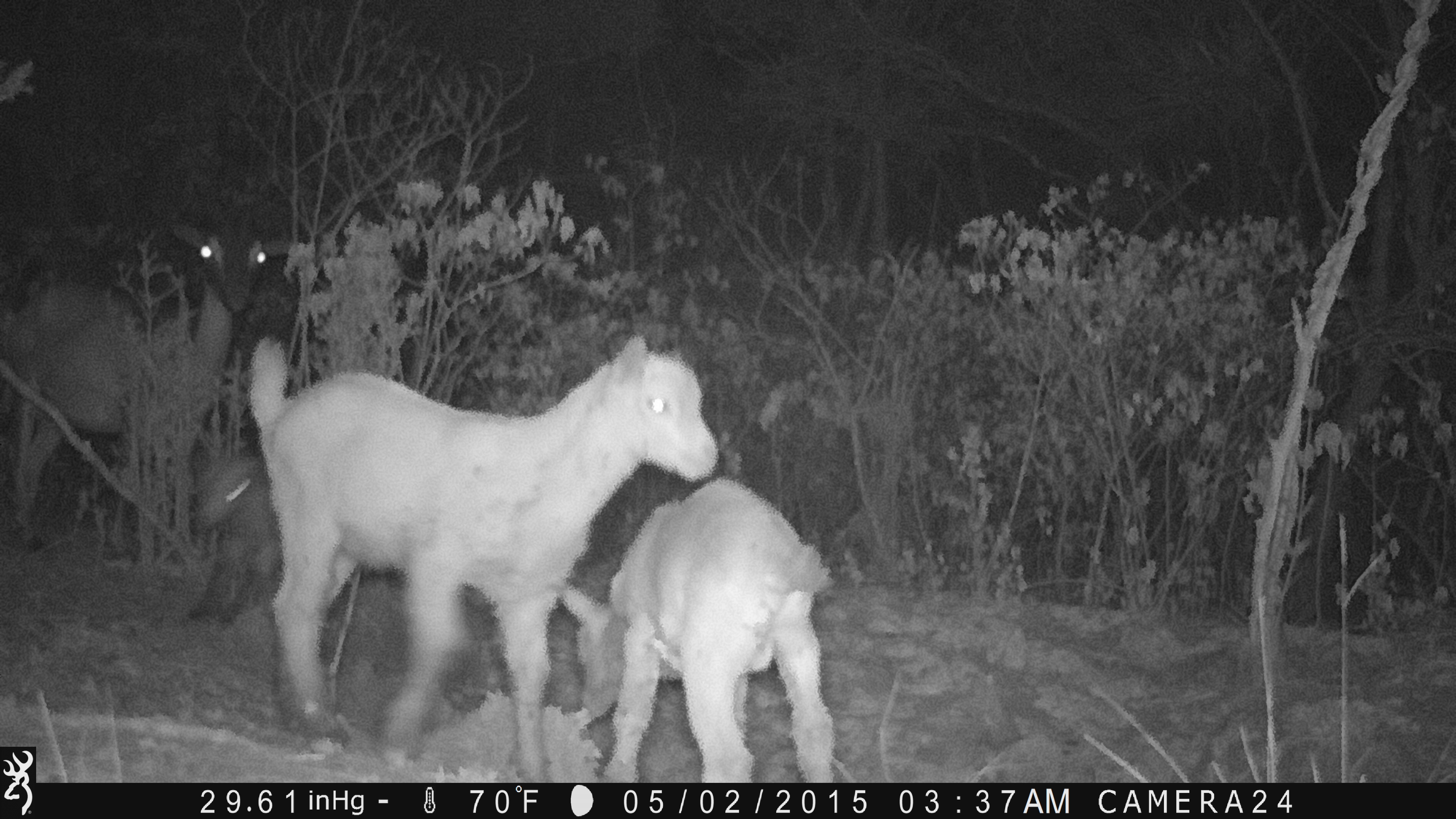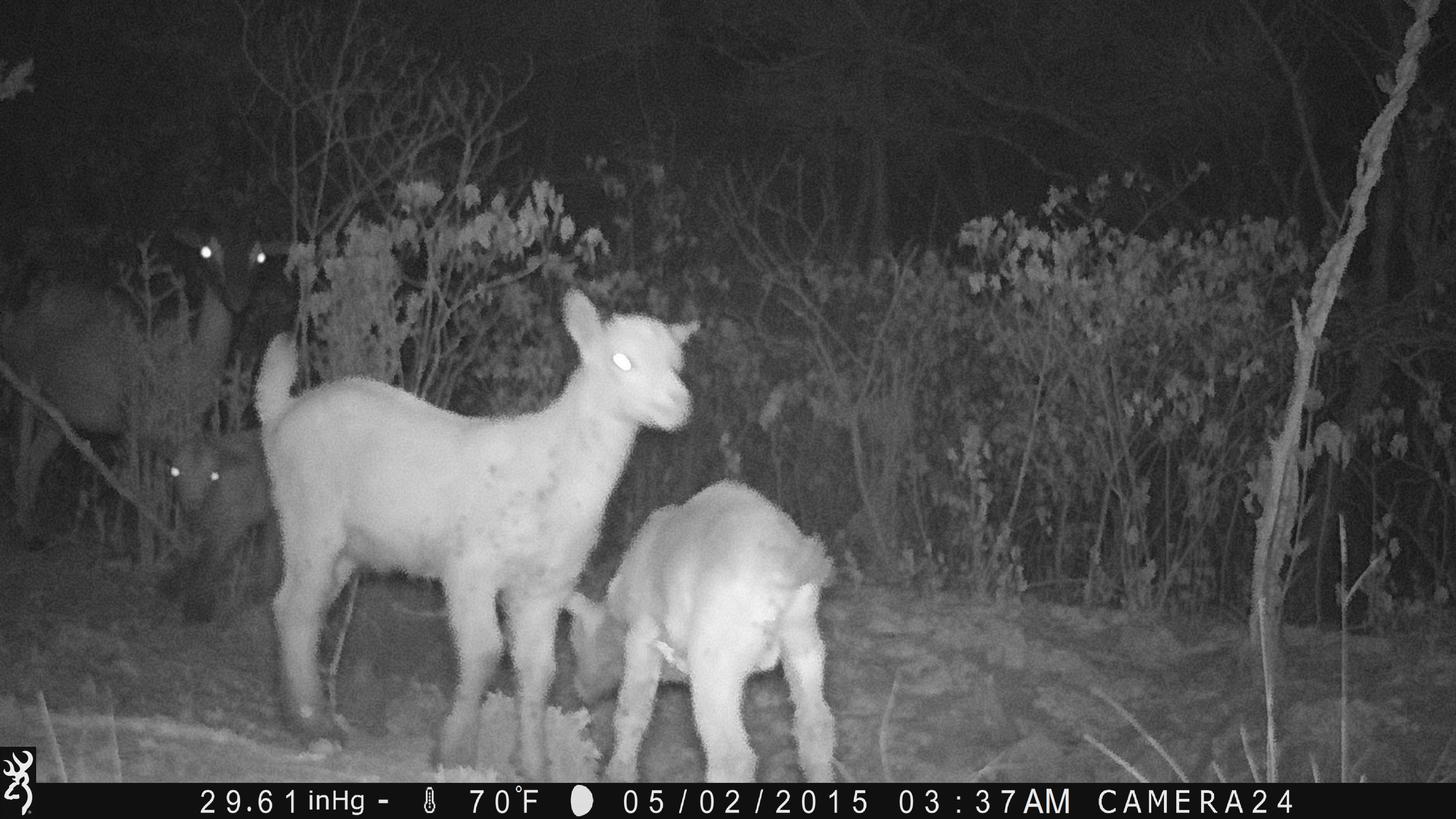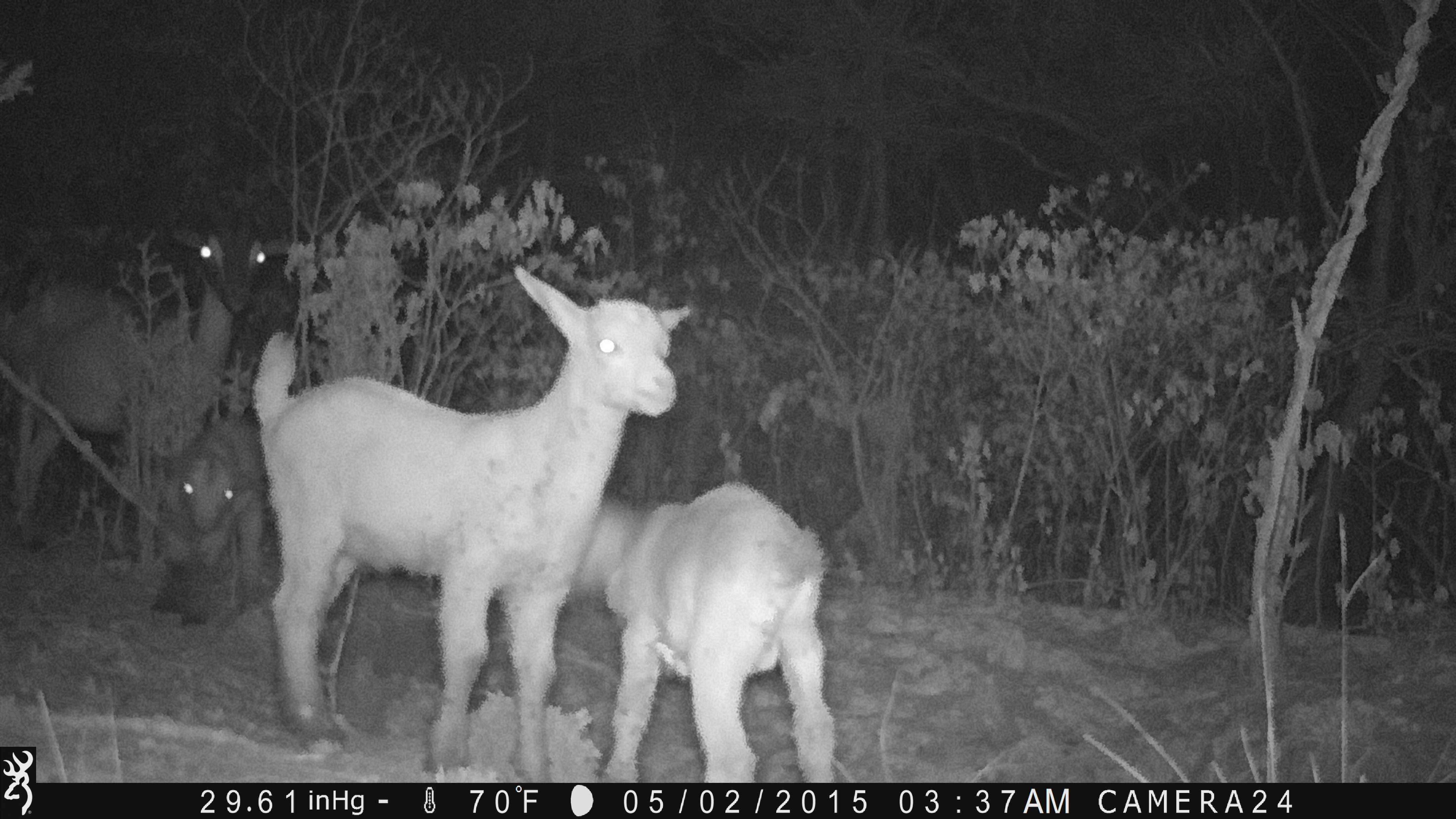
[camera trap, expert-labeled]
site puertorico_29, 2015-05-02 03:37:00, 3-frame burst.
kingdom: Animalia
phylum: Chordata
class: Mammalia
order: Artiodactyla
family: Bovidae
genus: Capra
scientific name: Capra hircus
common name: goat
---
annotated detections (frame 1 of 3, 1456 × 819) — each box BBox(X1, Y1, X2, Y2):
goat: BBox(222, 333, 728, 775); BBox(0, 209, 292, 551); BBox(554, 472, 840, 783)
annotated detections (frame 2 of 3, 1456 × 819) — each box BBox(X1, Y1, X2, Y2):
goat: BBox(275, 288, 714, 776); BBox(8, 194, 298, 552); BBox(560, 475, 847, 783); BBox(139, 419, 299, 628)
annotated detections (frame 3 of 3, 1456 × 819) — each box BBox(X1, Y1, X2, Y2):
goat: BBox(257, 265, 699, 777); BBox(2, 215, 298, 555); BBox(580, 477, 841, 780); BBox(162, 412, 268, 619)